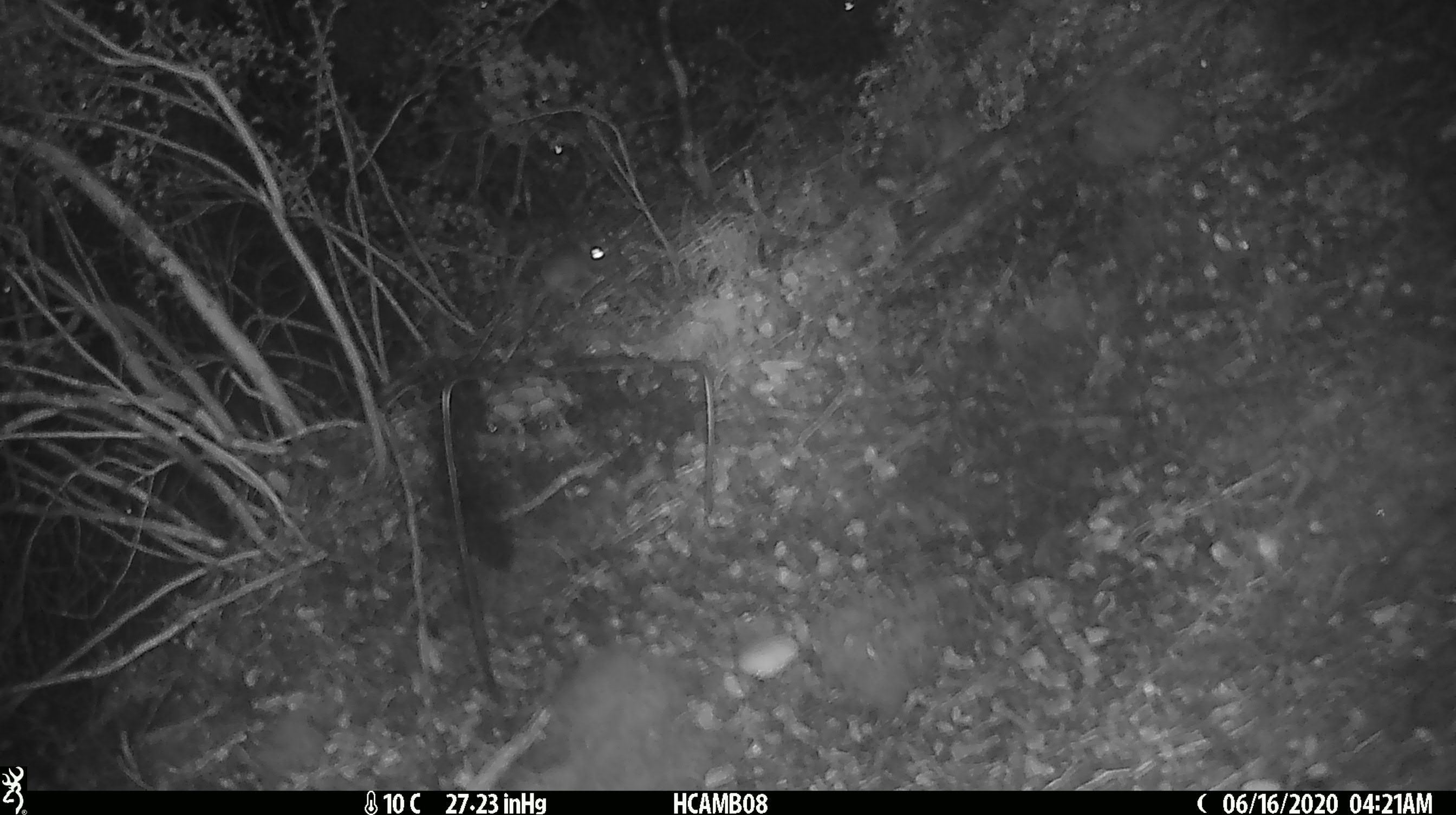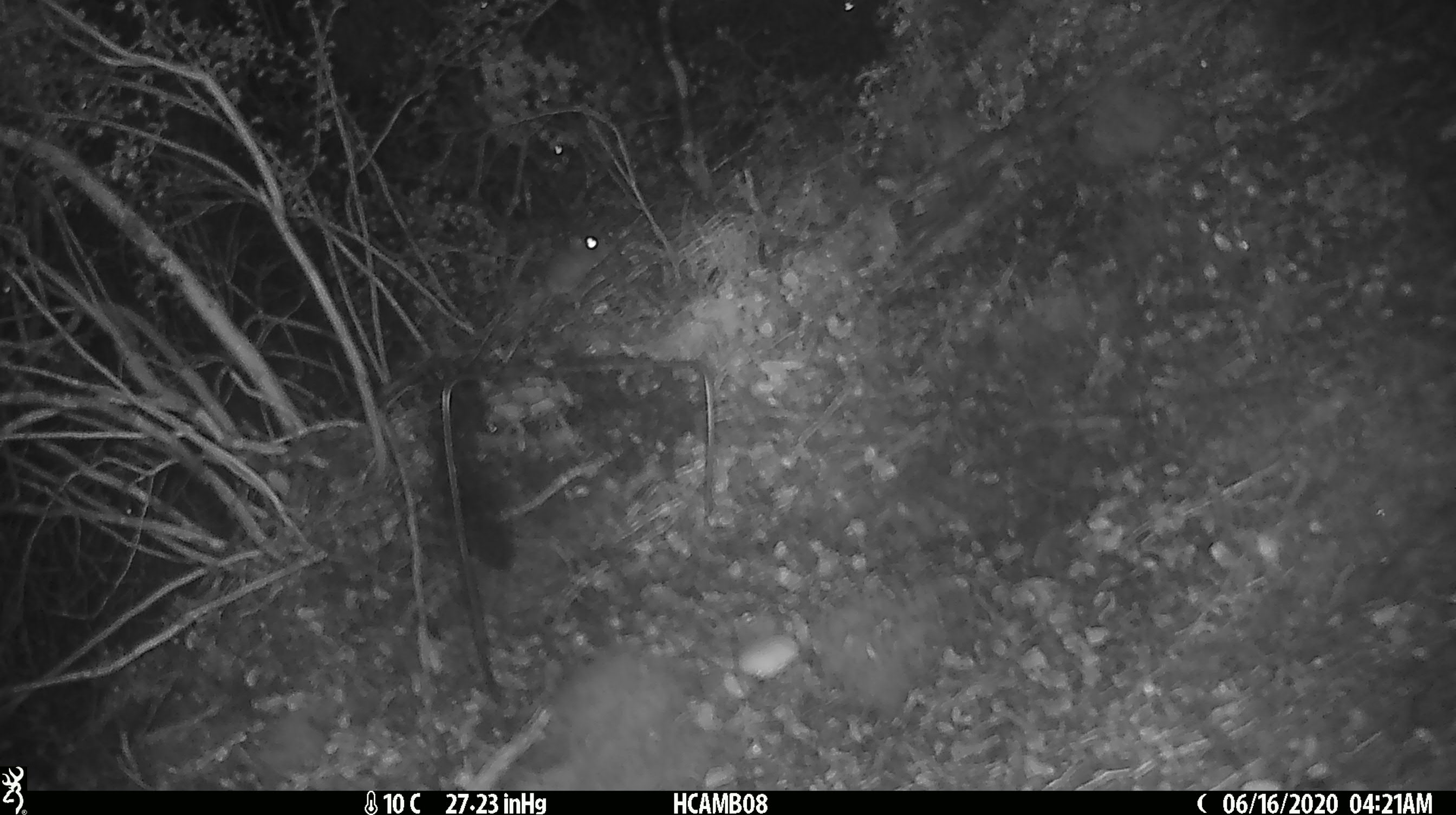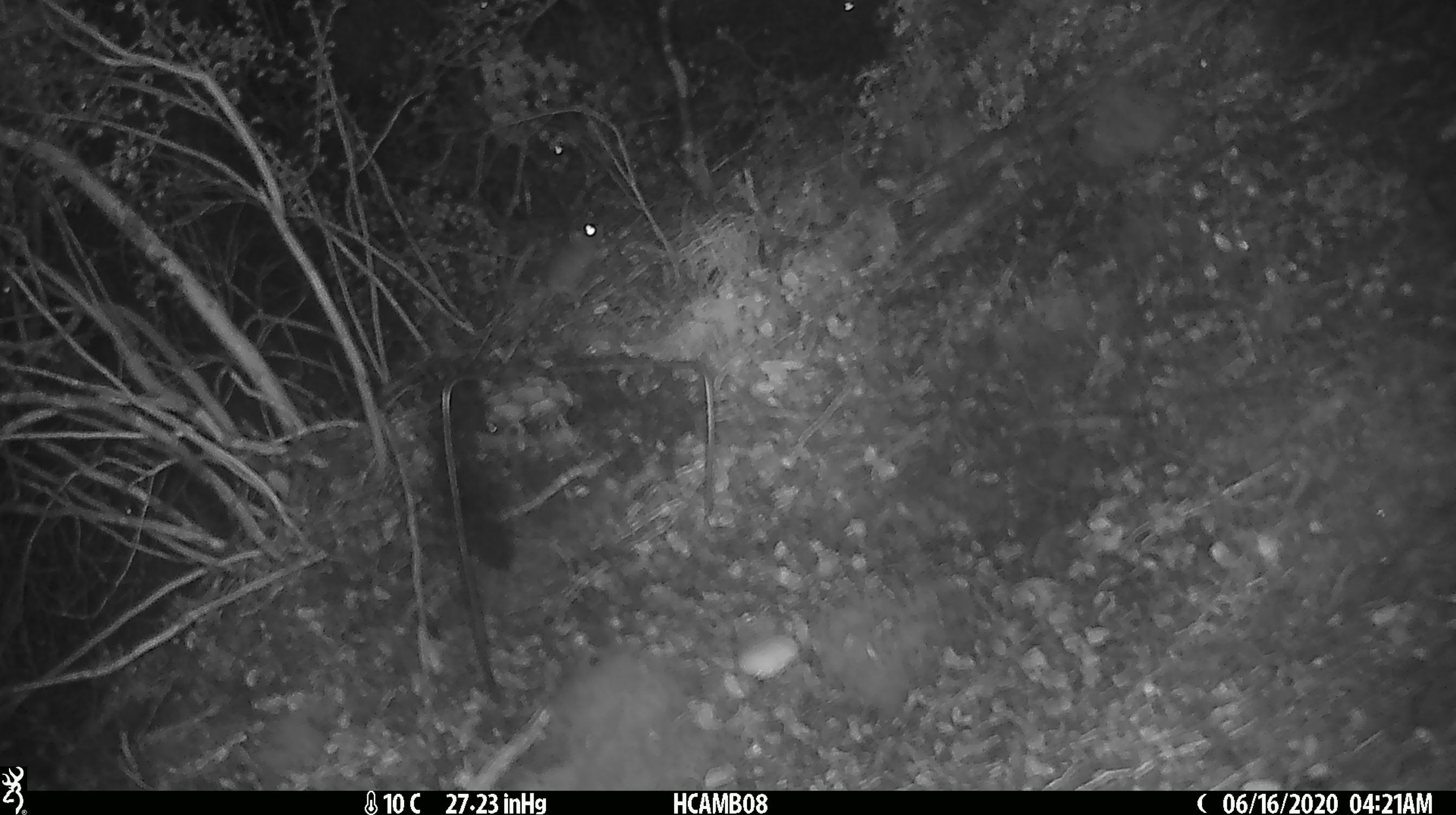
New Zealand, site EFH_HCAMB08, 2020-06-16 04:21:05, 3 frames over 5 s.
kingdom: Animalia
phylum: Chordata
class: Mammalia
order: Rodentia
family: Muridae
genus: Mus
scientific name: Mus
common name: mouse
Mouse (Mus).